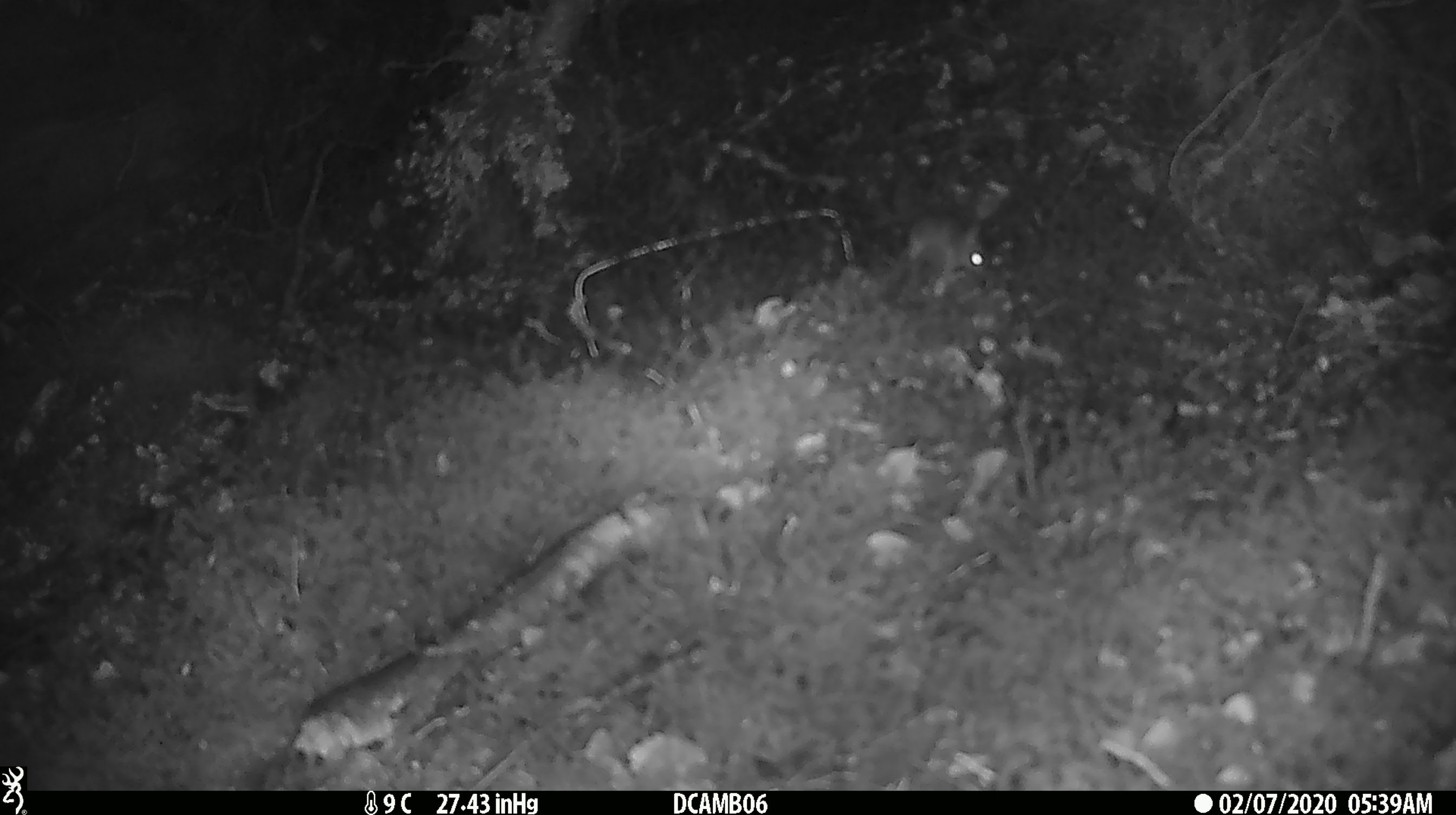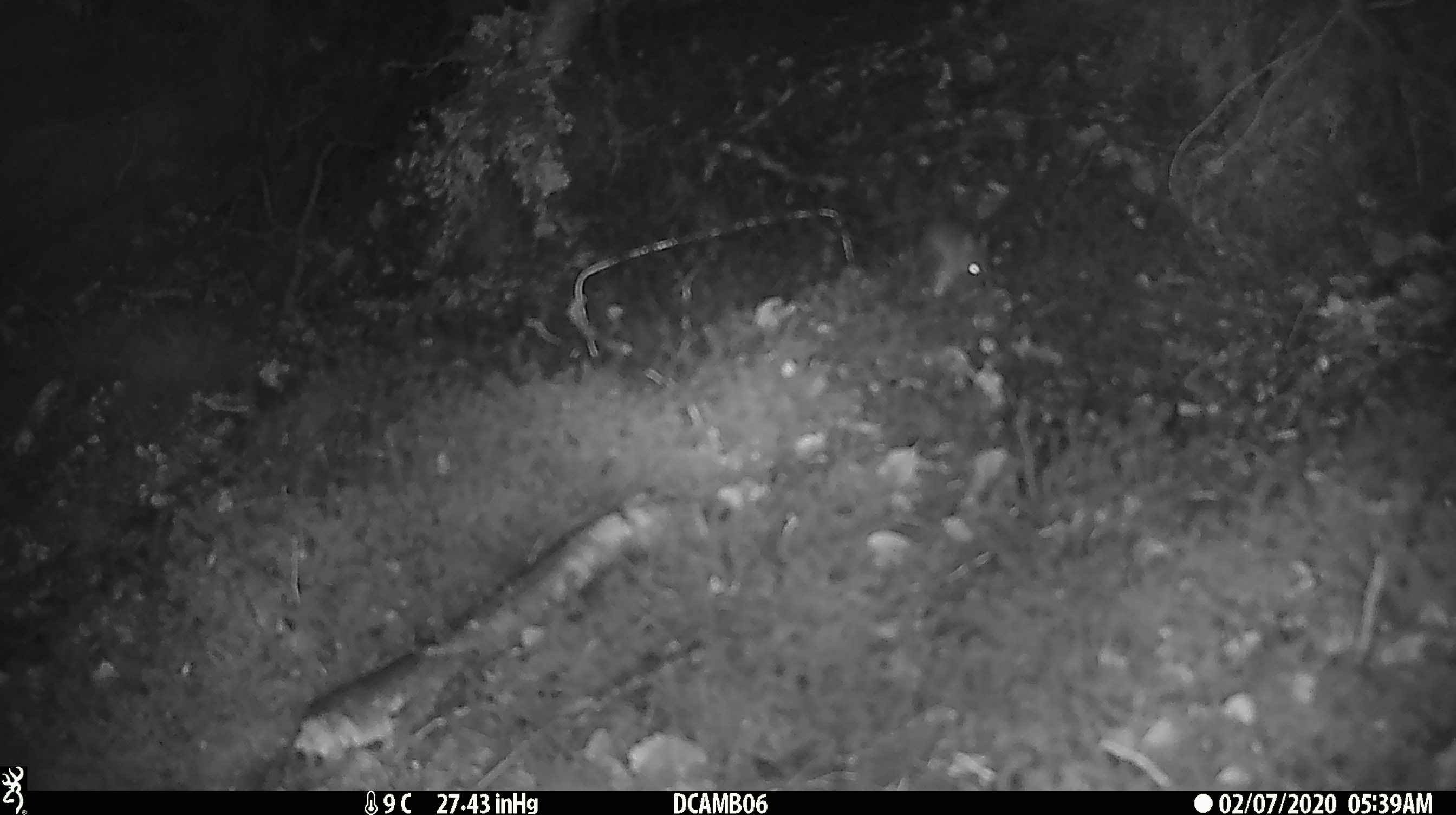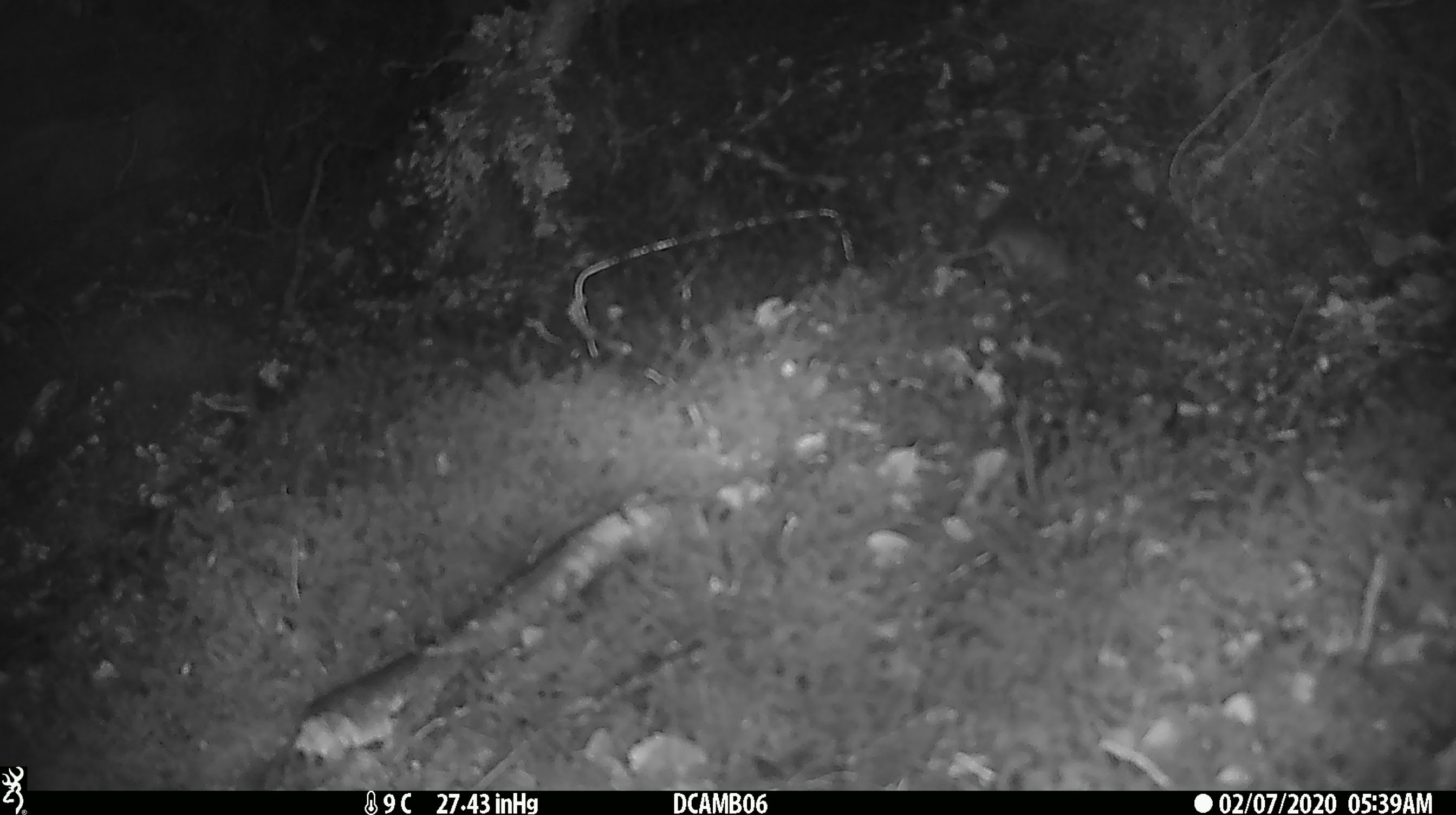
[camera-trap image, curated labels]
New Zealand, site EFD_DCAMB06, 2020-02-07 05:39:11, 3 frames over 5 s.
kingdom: Animalia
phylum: Chordata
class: Mammalia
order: Rodentia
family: Muridae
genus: Mus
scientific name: Mus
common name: mouse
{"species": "mouse (Mus)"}